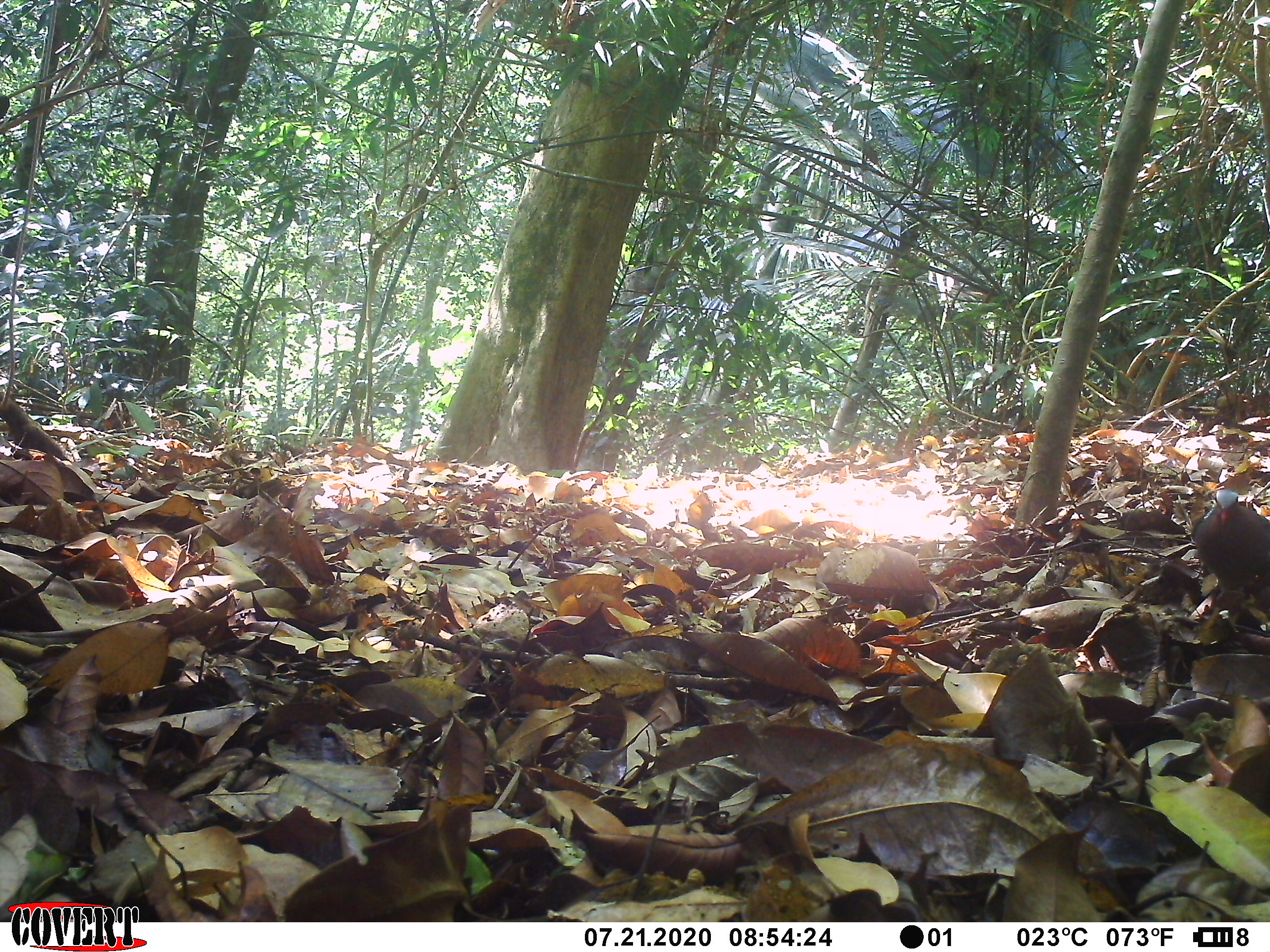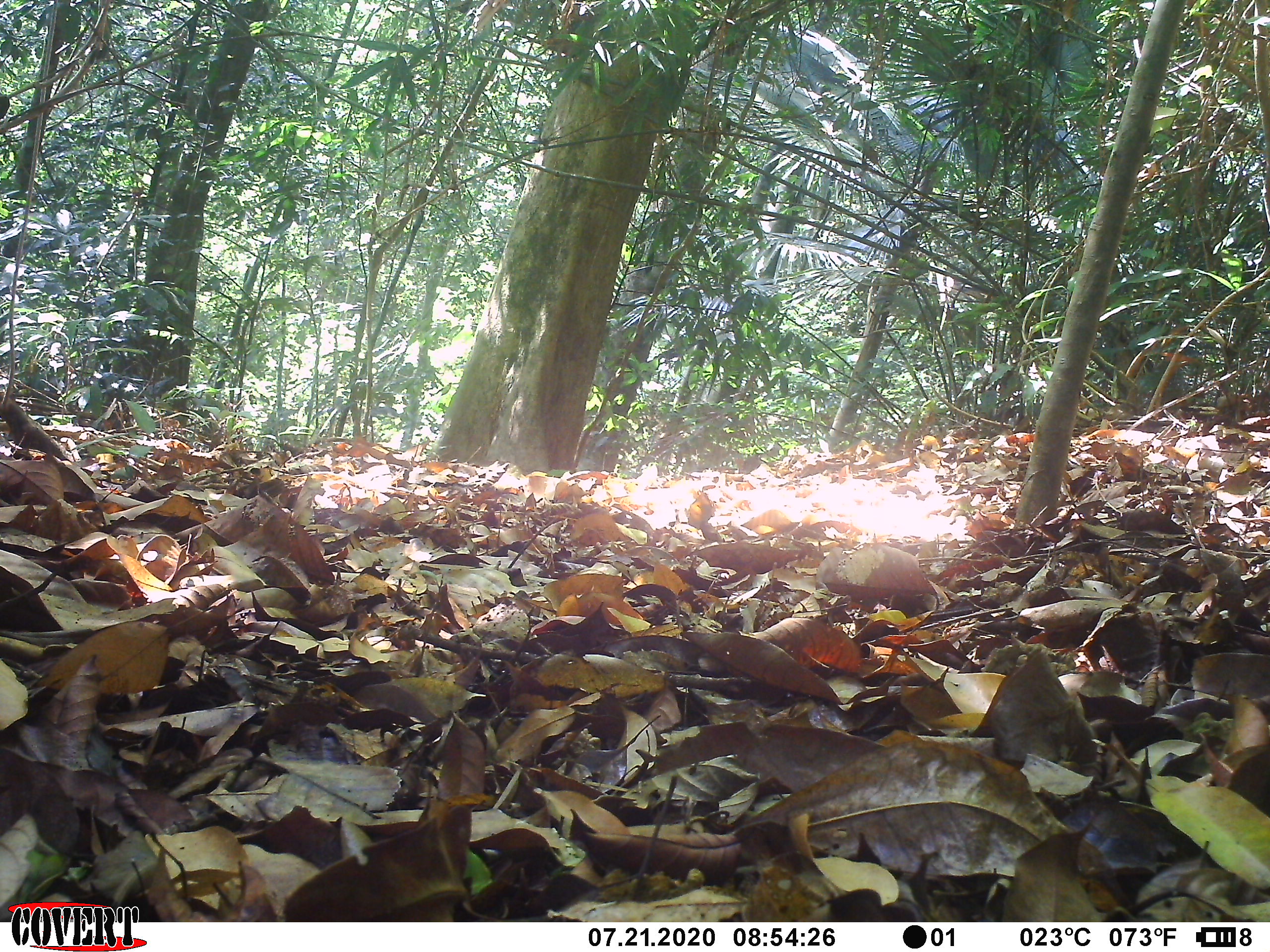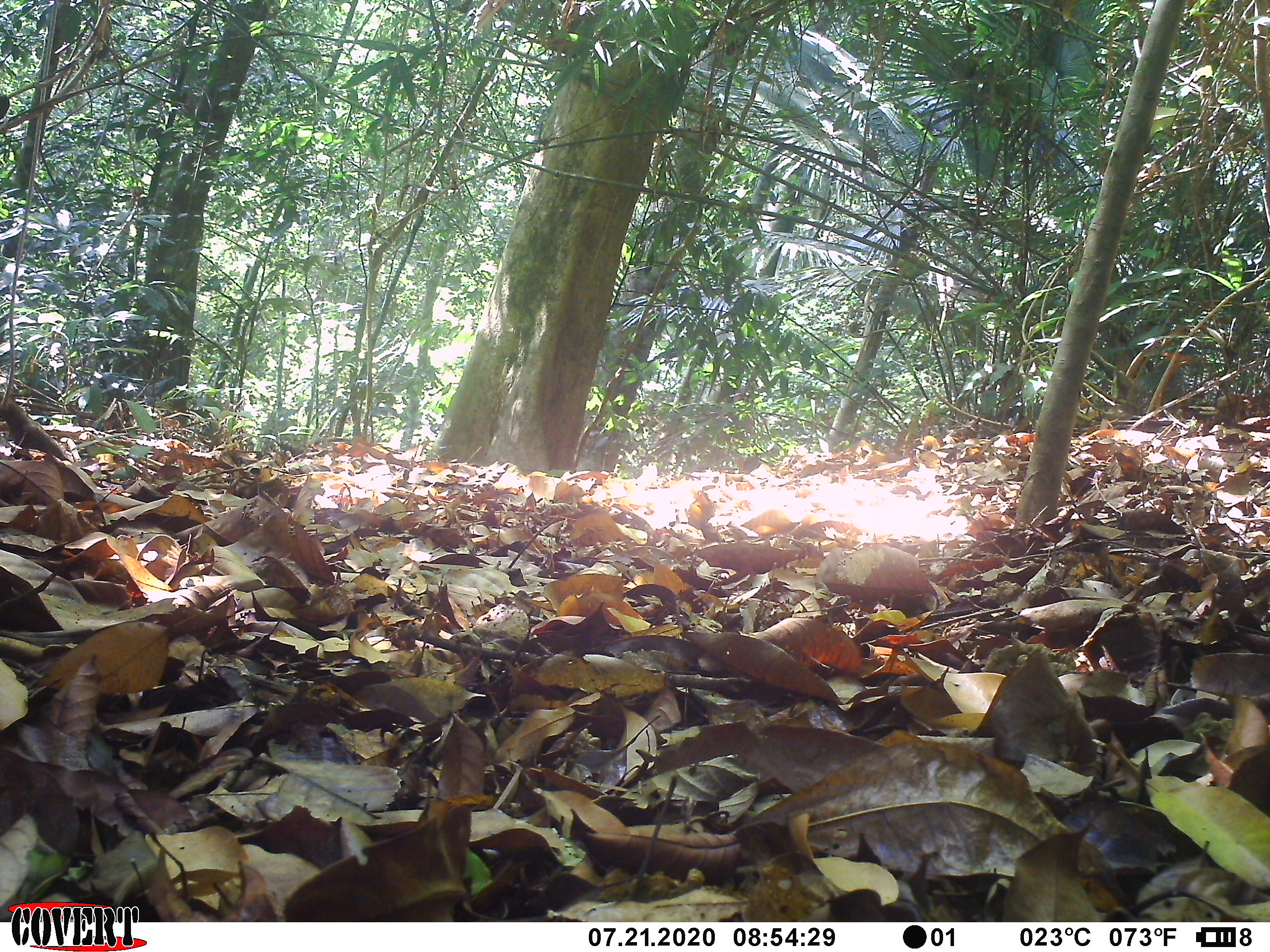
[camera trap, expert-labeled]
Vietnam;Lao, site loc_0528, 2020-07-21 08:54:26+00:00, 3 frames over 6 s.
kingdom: Animalia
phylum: Chordata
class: Aves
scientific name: Aves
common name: bird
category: unidentified bird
Unidentified bird (bird) (Aves). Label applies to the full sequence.